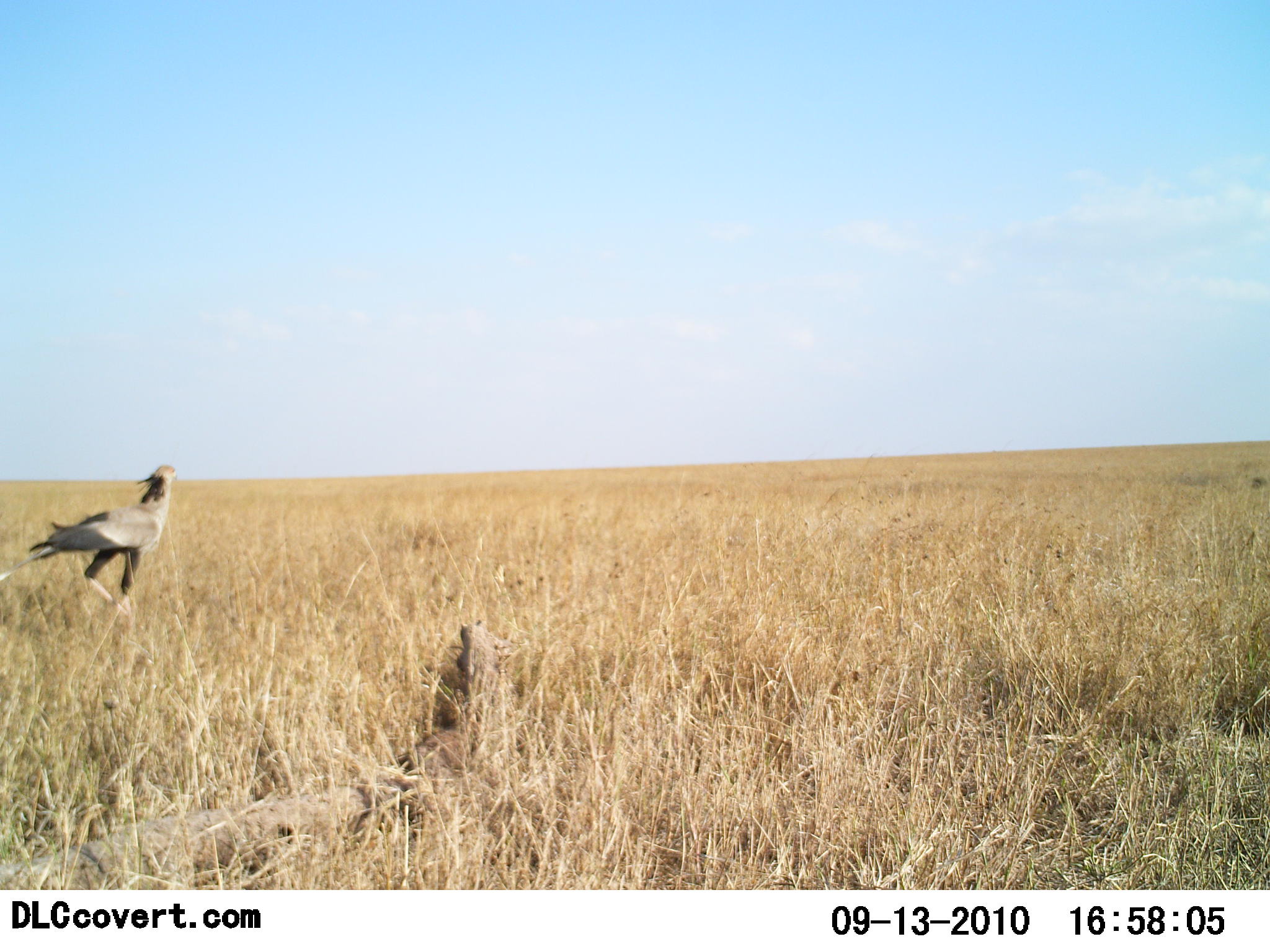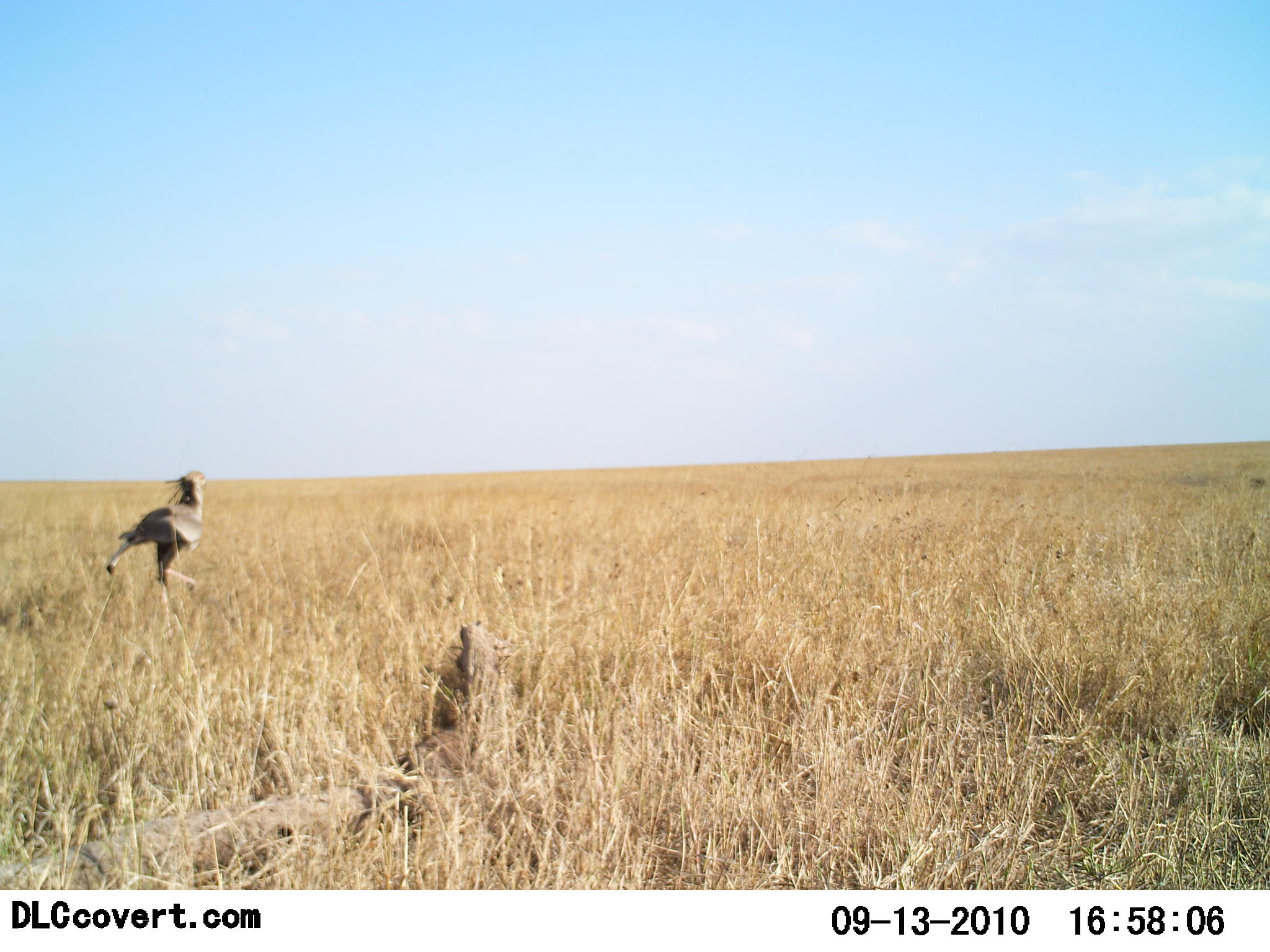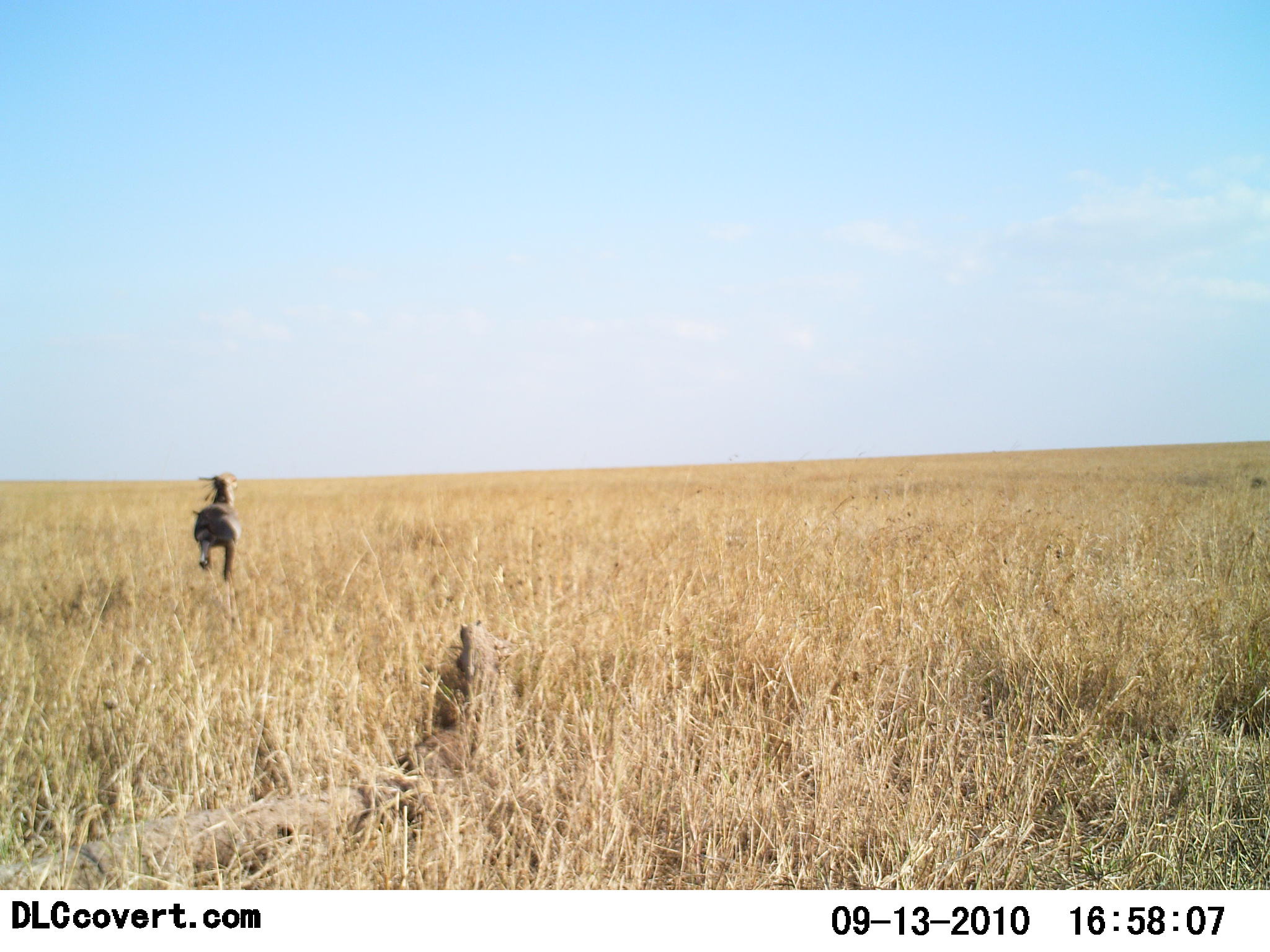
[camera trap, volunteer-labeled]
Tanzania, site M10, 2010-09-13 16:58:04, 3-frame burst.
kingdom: Animalia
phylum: Chordata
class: Aves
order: Accipitriformes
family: Sagittariidae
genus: Sagittarius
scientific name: Sagittarius serpentarius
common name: secretary bird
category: secretarybird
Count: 1.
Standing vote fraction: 8%.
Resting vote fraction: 0%.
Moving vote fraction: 100%.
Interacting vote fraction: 0%.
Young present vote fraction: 0%.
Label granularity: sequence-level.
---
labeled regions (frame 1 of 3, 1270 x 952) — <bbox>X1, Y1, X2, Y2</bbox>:
animal: <bbox>0, 464, 179, 616</bbox>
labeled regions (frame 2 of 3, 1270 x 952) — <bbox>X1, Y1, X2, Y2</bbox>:
animal: <bbox>106, 469, 208, 601</bbox>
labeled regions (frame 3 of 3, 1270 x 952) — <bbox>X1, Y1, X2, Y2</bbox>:
animal: <bbox>191, 472, 241, 595</bbox>